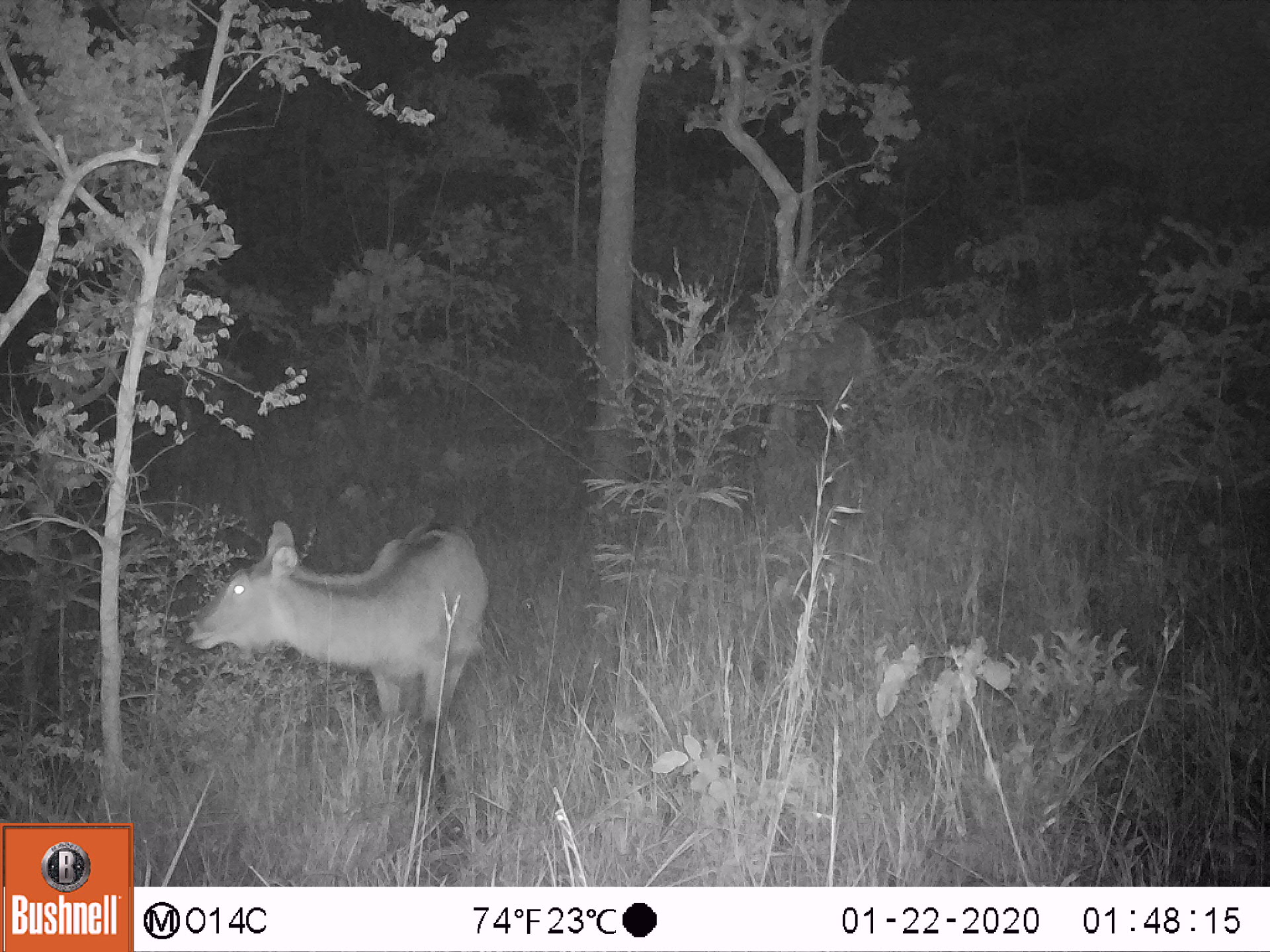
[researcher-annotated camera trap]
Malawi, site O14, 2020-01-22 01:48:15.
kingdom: Animalia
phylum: Chordata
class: Mammalia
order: Artiodactyla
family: Bovidae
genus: Kobus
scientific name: Kobus ellipsiprymnus ellipsiprymnus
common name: common waterbuck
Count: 2.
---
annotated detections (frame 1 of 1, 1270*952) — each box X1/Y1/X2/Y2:
common waterbuck: 182/508/487/735; 646/311/882/463